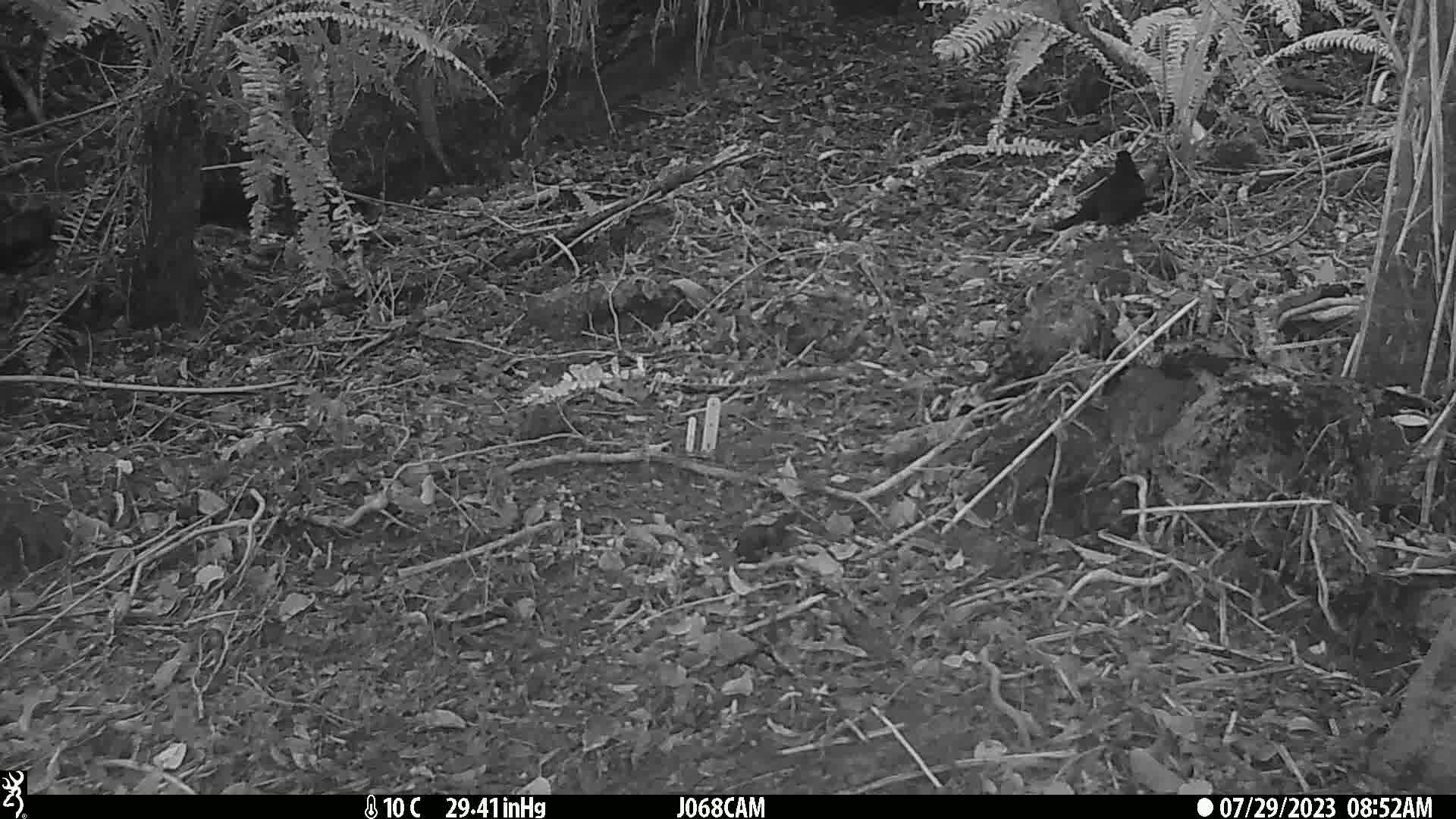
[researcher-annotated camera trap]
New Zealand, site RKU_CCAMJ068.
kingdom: Animalia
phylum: Chordata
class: Aves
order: Passeriformes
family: Turdidae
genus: Turdus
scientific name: Turdus merula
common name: eurasian blackbird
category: blackbird